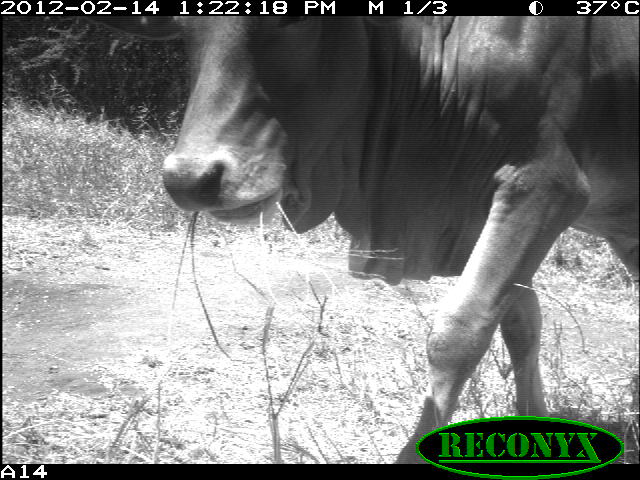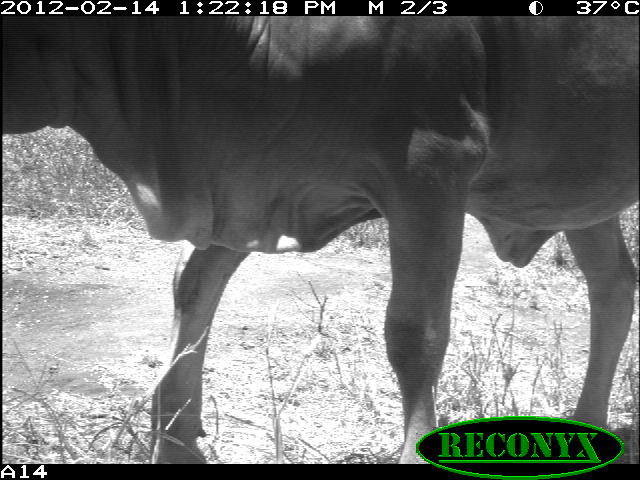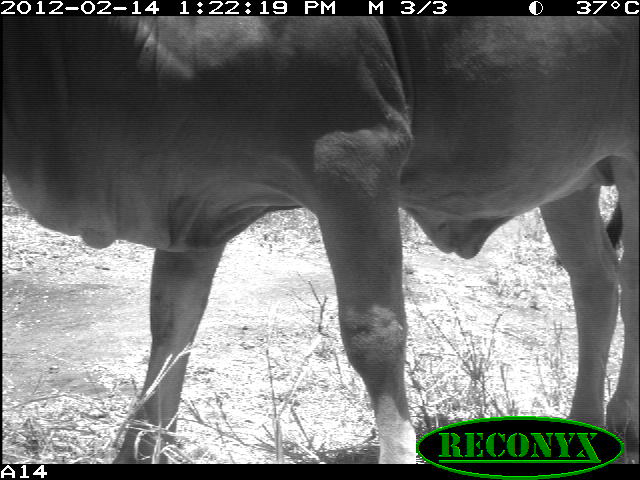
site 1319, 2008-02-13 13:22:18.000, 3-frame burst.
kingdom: Animalia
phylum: Chordata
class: Mammalia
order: Artiodactyla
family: Bovidae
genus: Bos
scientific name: Bos taurus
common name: domestic cattle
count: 1